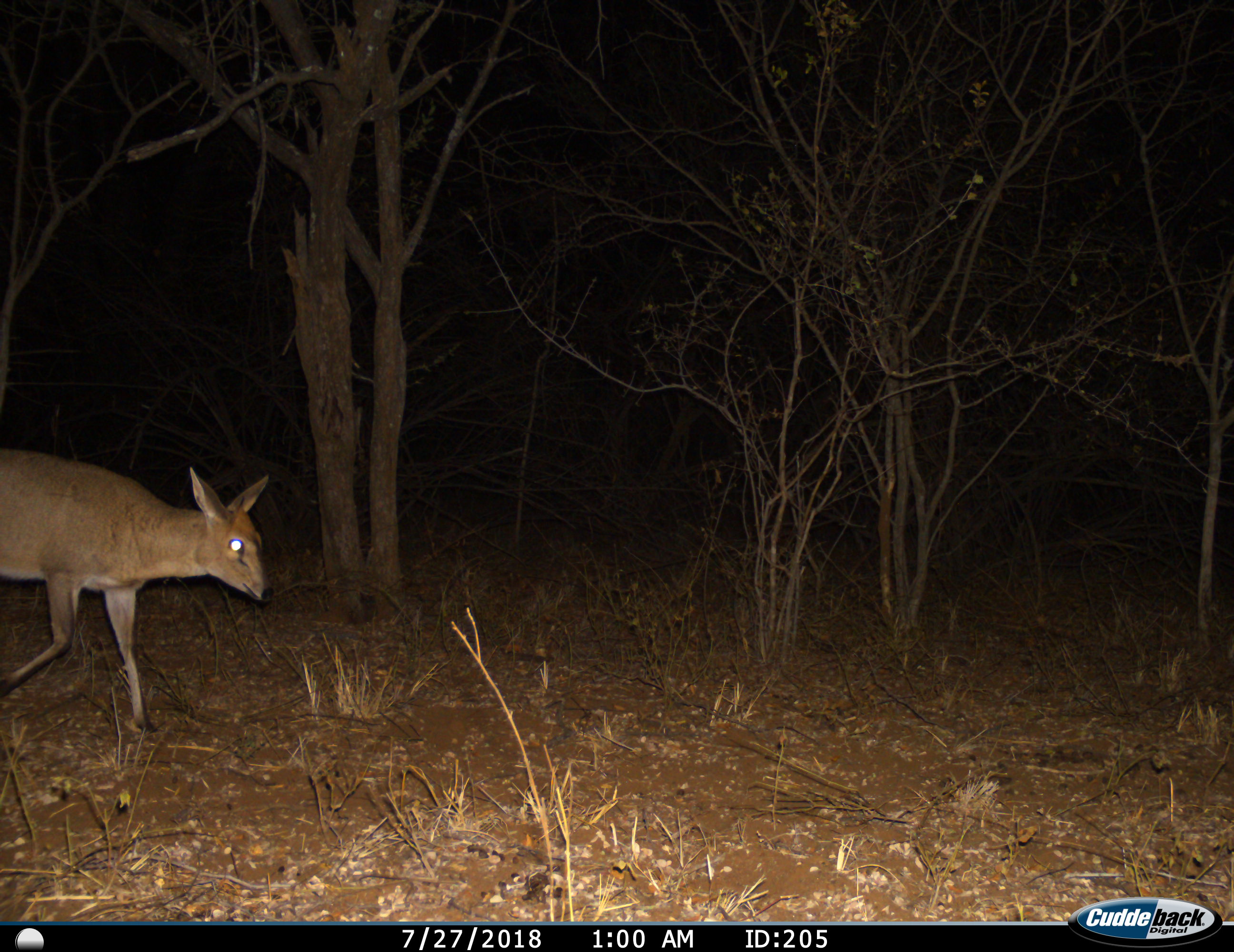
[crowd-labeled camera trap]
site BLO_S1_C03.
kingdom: Animalia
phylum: Chordata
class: Mammalia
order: Artiodactyla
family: Bovidae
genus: Sylvicapra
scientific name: Sylvicapra grimmia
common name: common duiker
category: duikercommongrey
Duikercommongrey (common duiker) (Sylvicapra grimmia), count 1. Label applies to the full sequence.